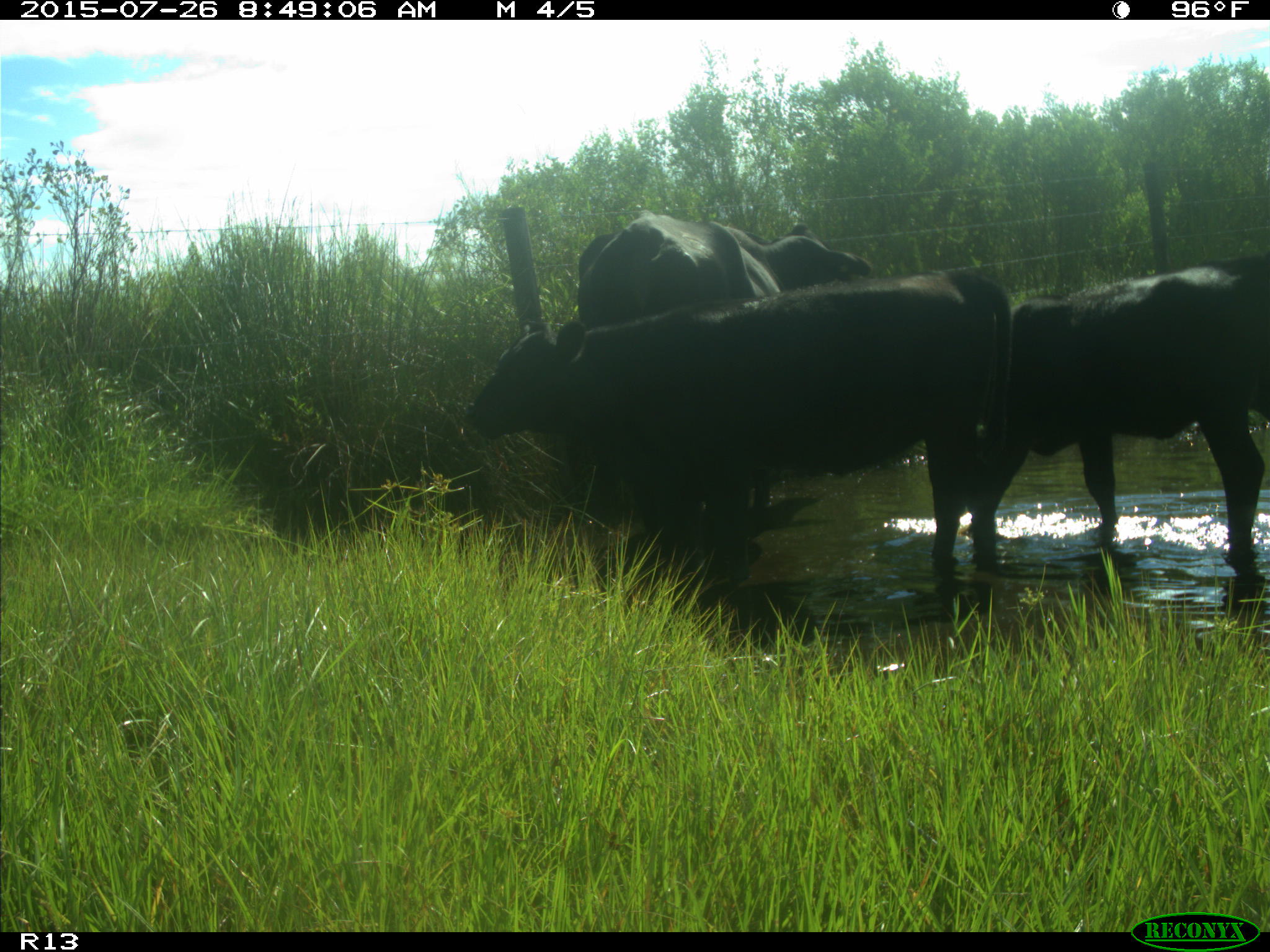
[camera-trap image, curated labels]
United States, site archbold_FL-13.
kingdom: Animalia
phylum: Chordata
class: Mammalia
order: Artiodactyla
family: Bovidae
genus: Bos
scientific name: Bos taurus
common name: domestic cow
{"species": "Bos taurus (domestic cow)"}